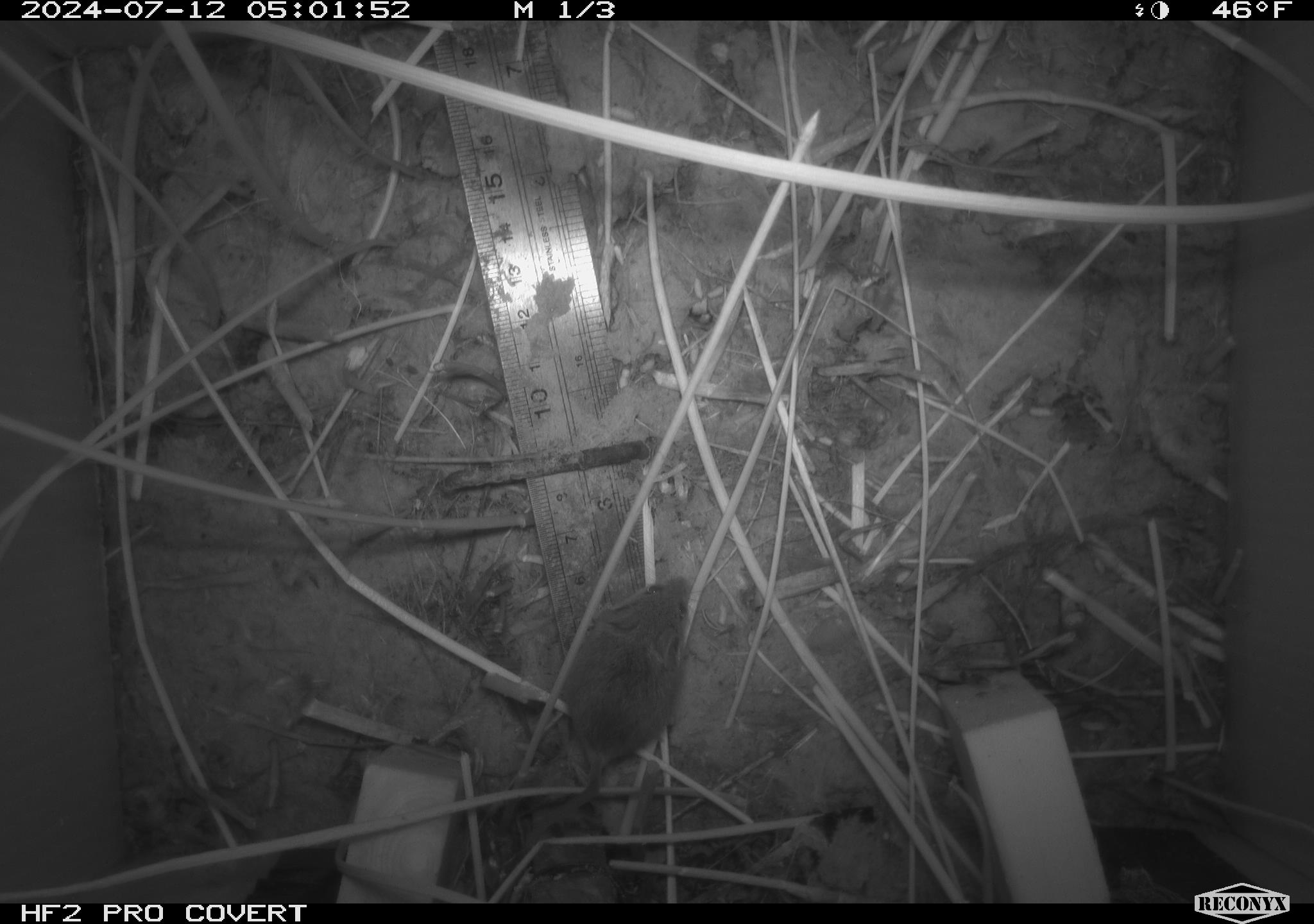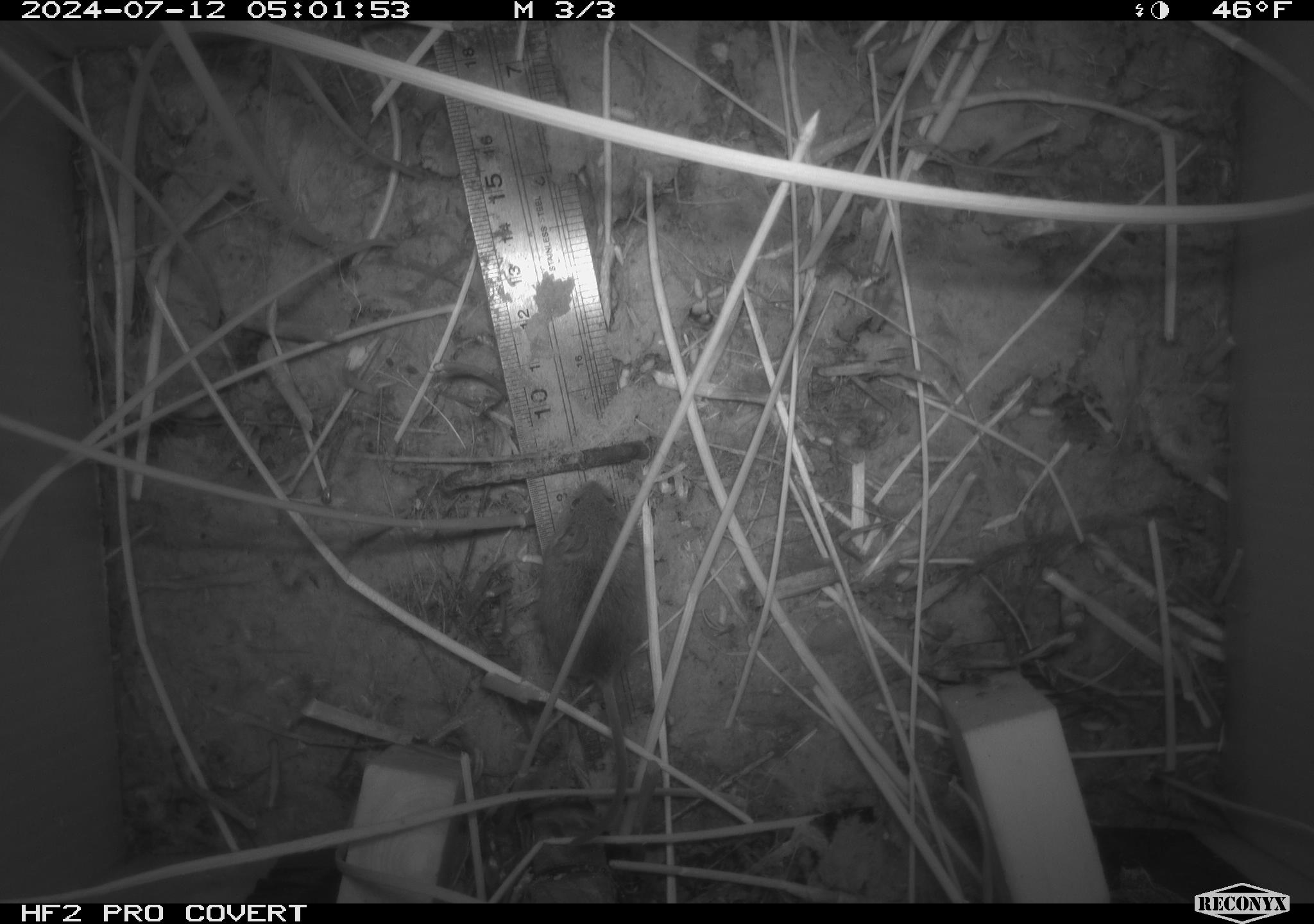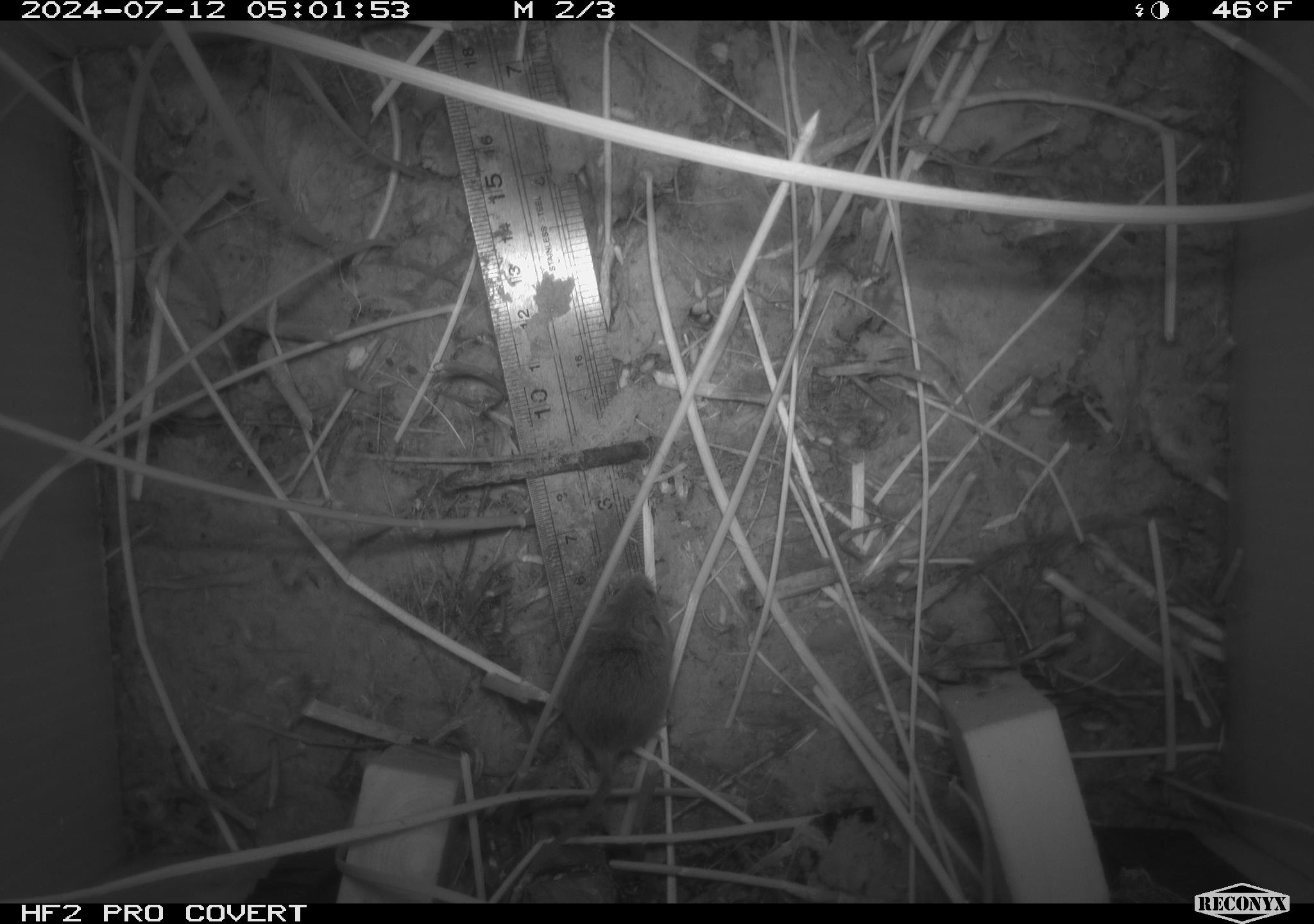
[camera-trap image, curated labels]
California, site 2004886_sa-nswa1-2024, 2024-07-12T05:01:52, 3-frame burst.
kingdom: Animalia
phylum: Chordata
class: Mammalia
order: Rodentia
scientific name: Rodentia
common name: rodent